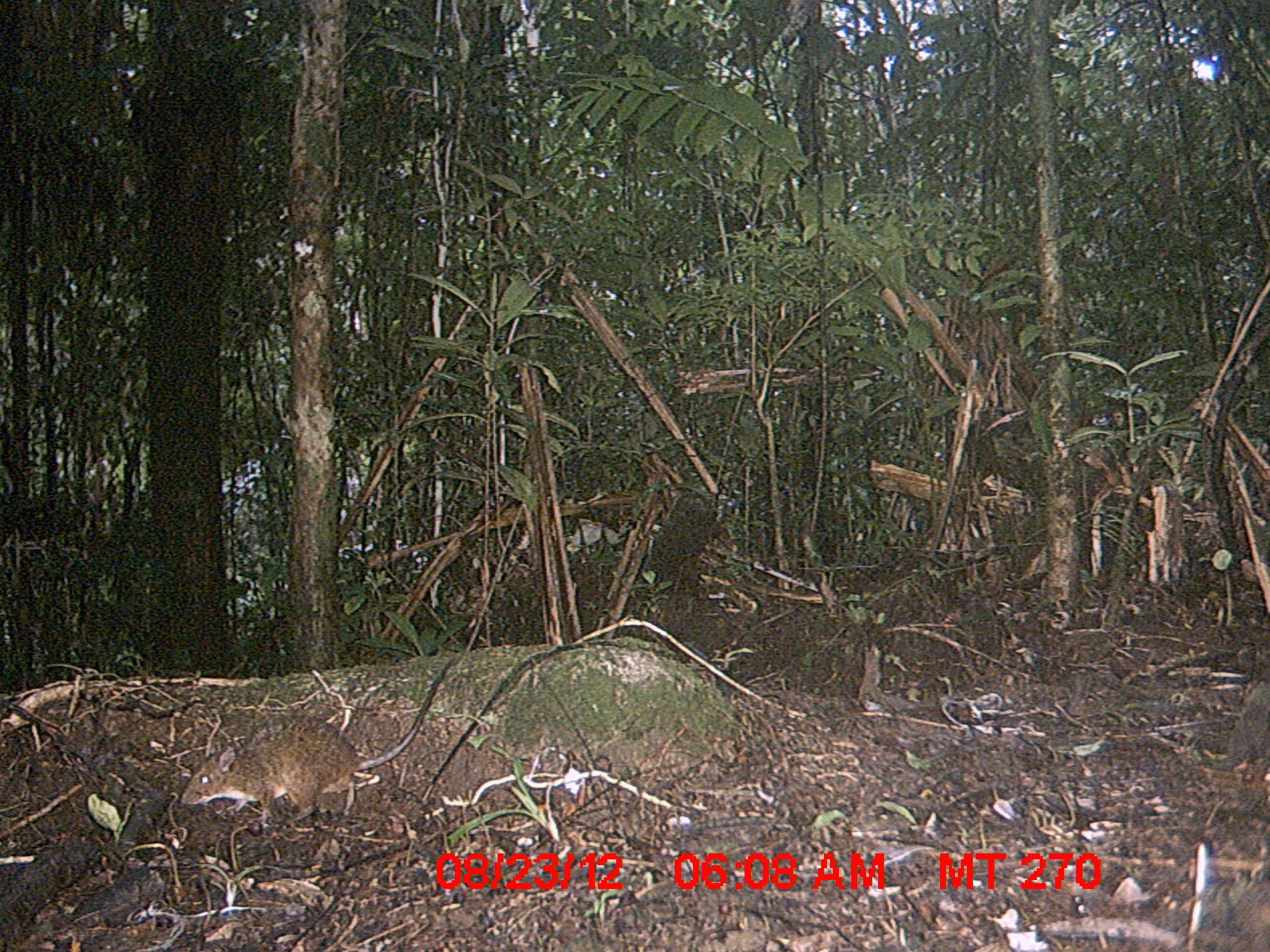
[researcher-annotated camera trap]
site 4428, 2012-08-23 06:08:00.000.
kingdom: Animalia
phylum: Chordata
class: Mammalia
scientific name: Mammalia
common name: mammals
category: small mammal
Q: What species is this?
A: Small mammal (mammals) (Mammalia).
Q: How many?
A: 1.